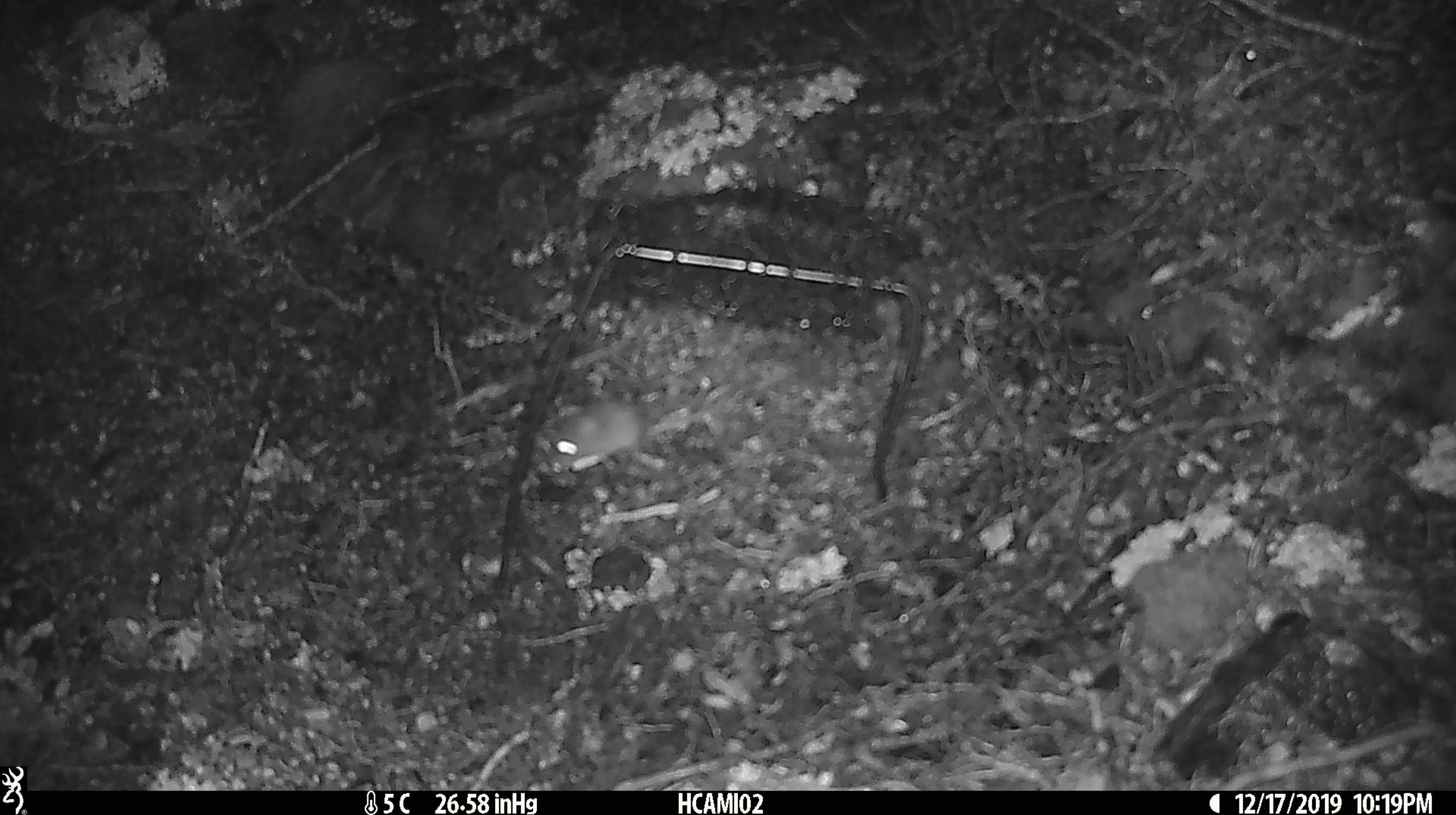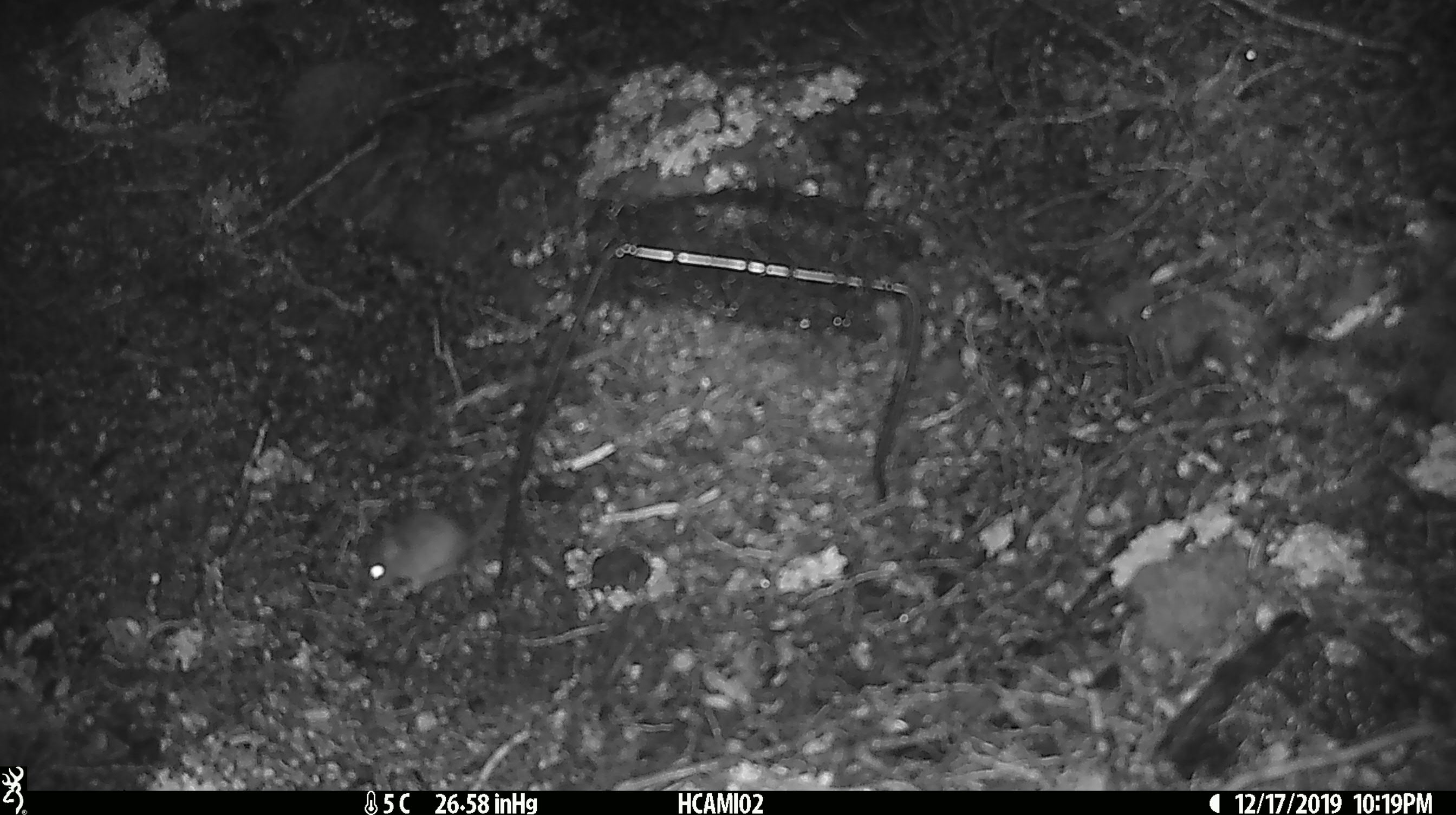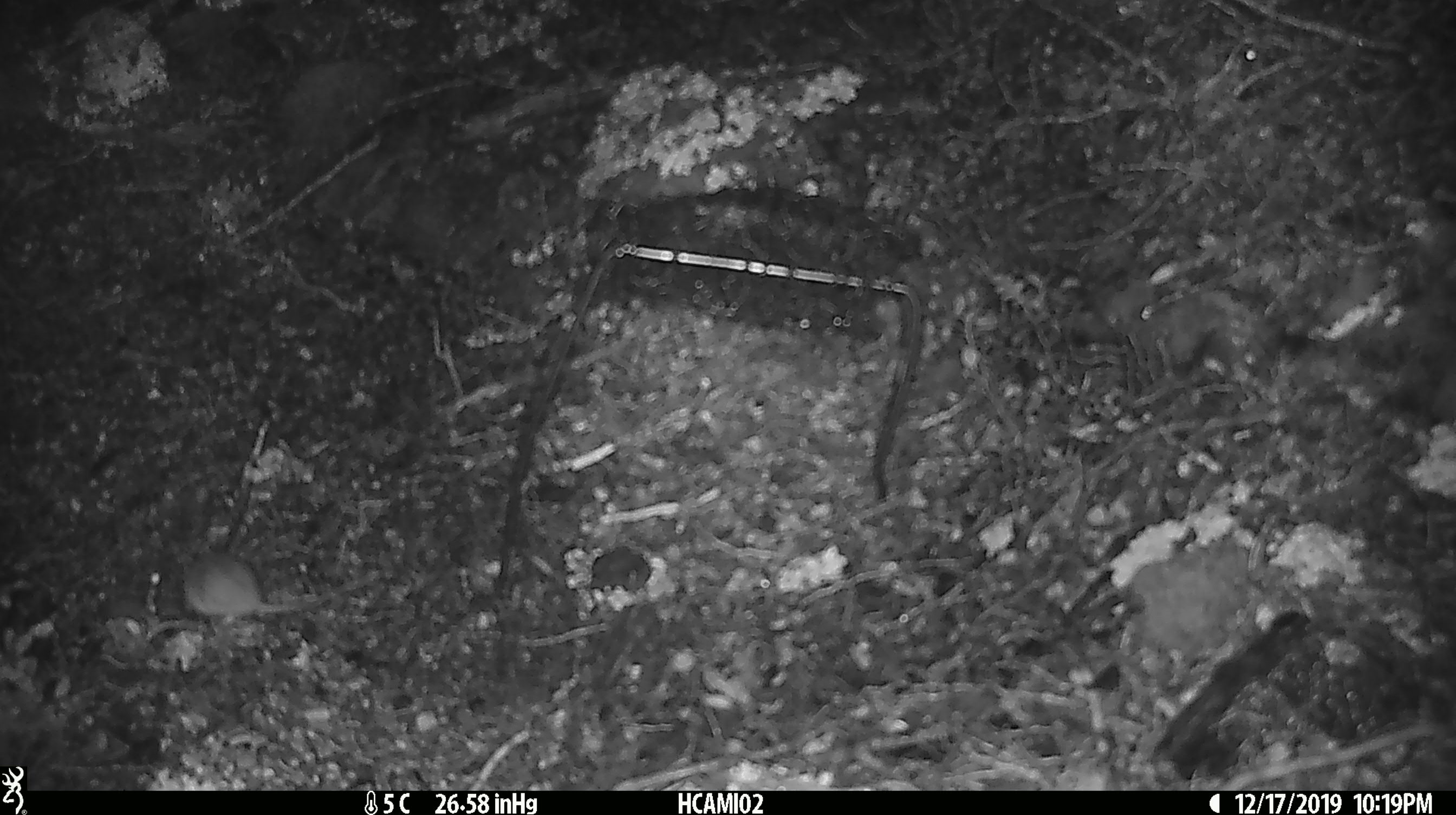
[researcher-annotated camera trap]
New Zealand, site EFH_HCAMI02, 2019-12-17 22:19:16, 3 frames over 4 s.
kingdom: Animalia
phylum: Chordata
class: Mammalia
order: Rodentia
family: Muridae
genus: Mus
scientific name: Mus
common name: mouse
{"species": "mouse (Mus)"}